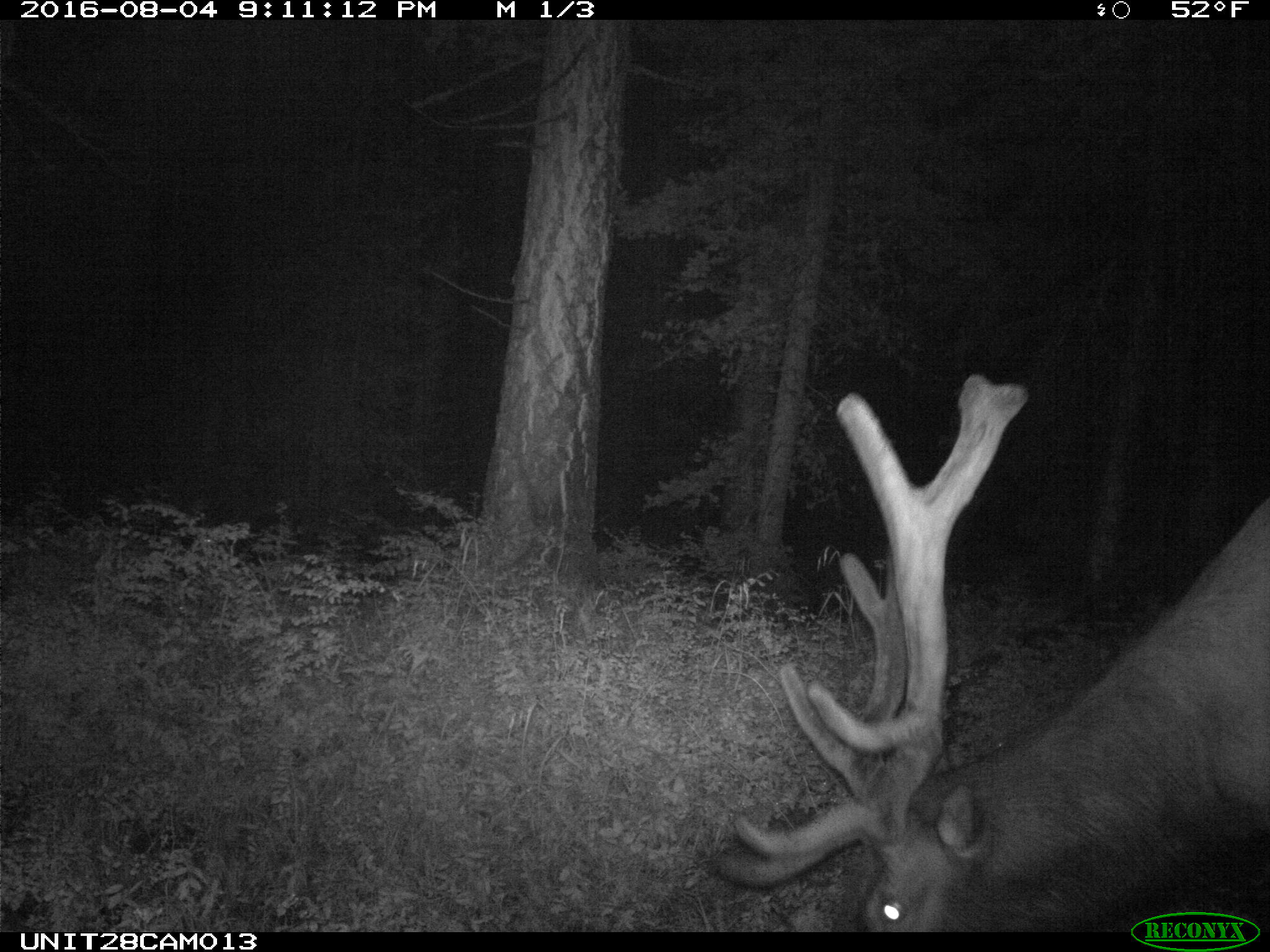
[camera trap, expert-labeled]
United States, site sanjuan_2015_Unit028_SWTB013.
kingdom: Animalia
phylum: Chordata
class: Mammalia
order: Artiodactyla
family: Cervidae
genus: Cervus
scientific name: Cervus elaphus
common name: red deer